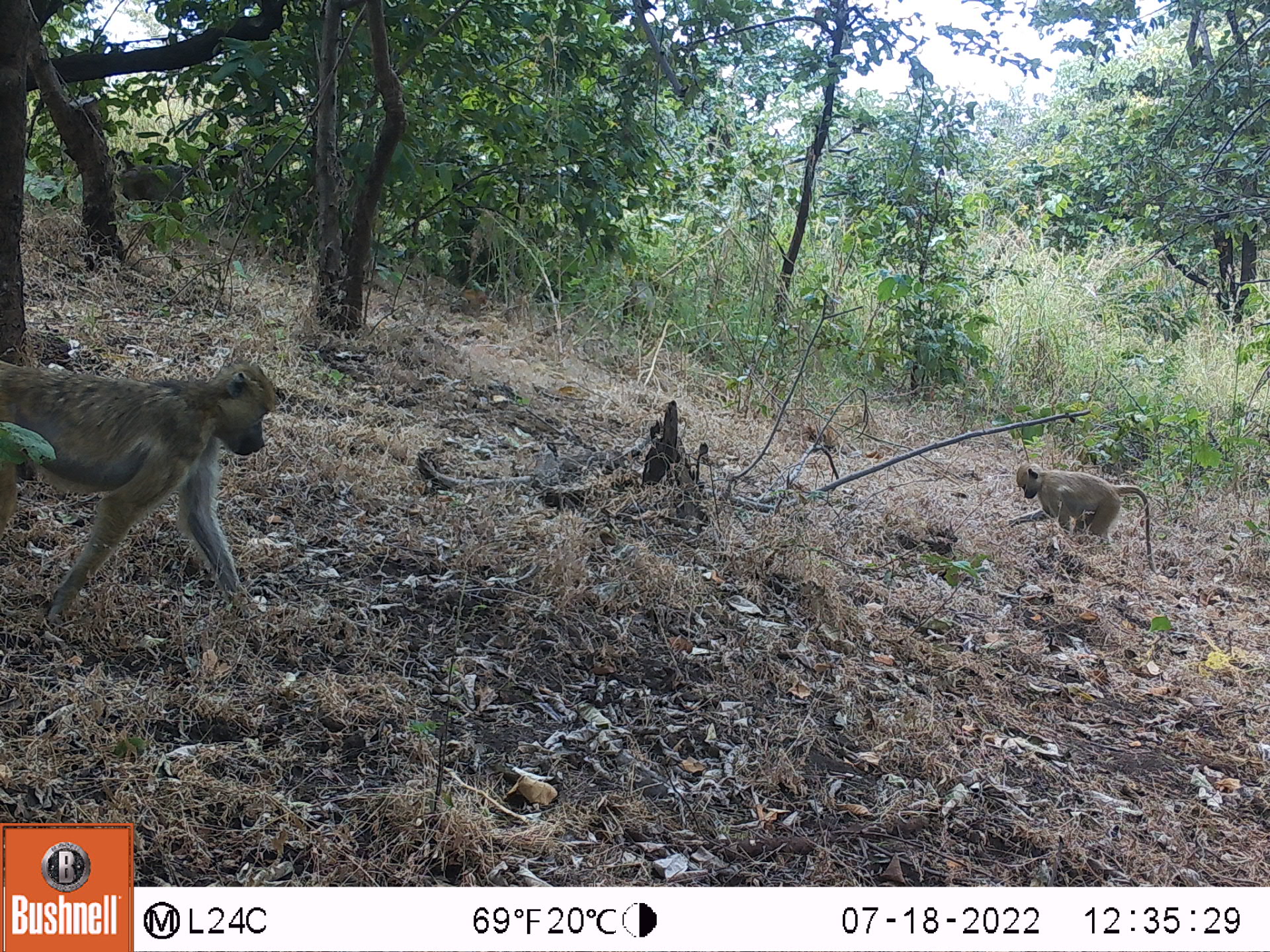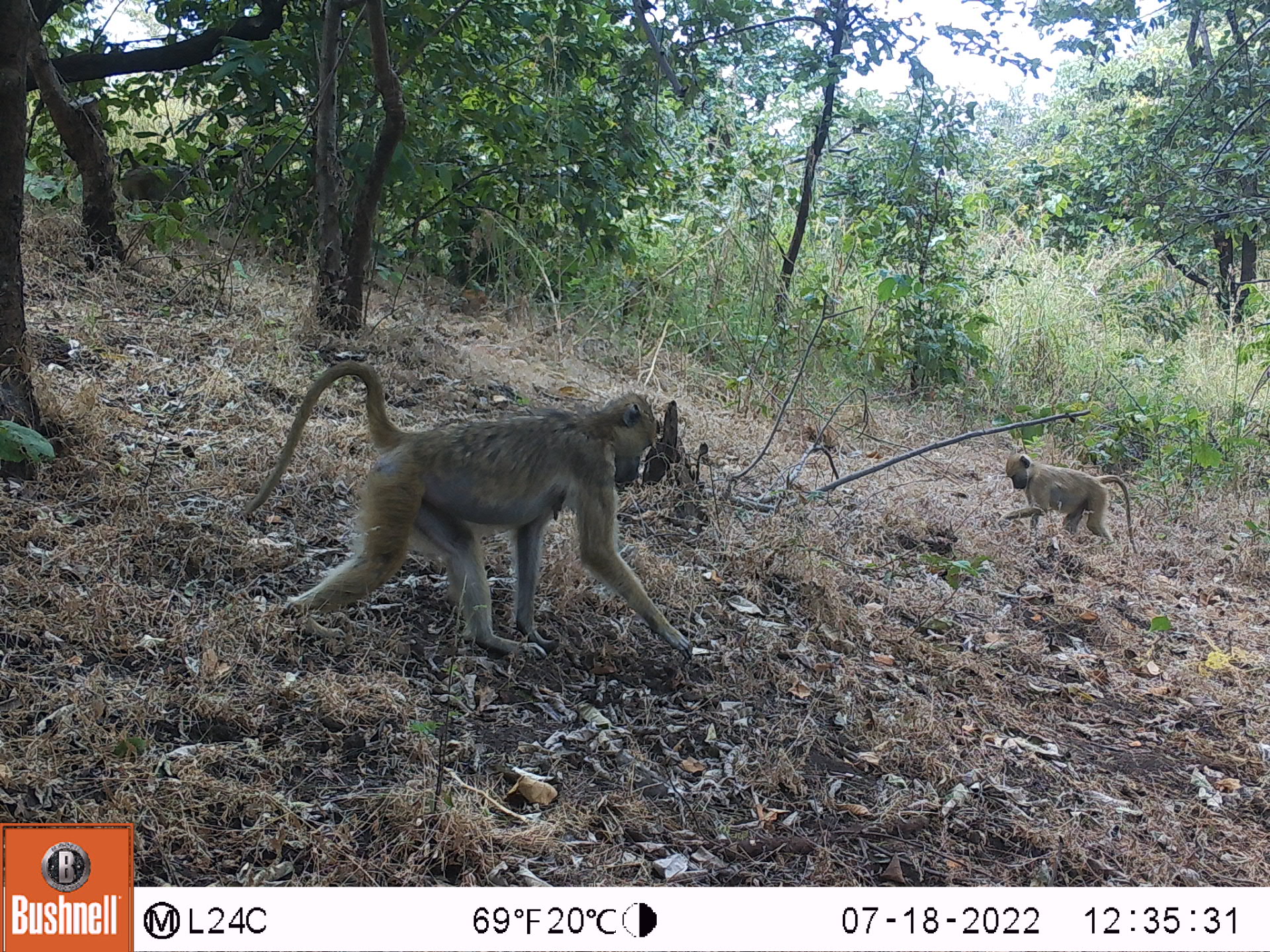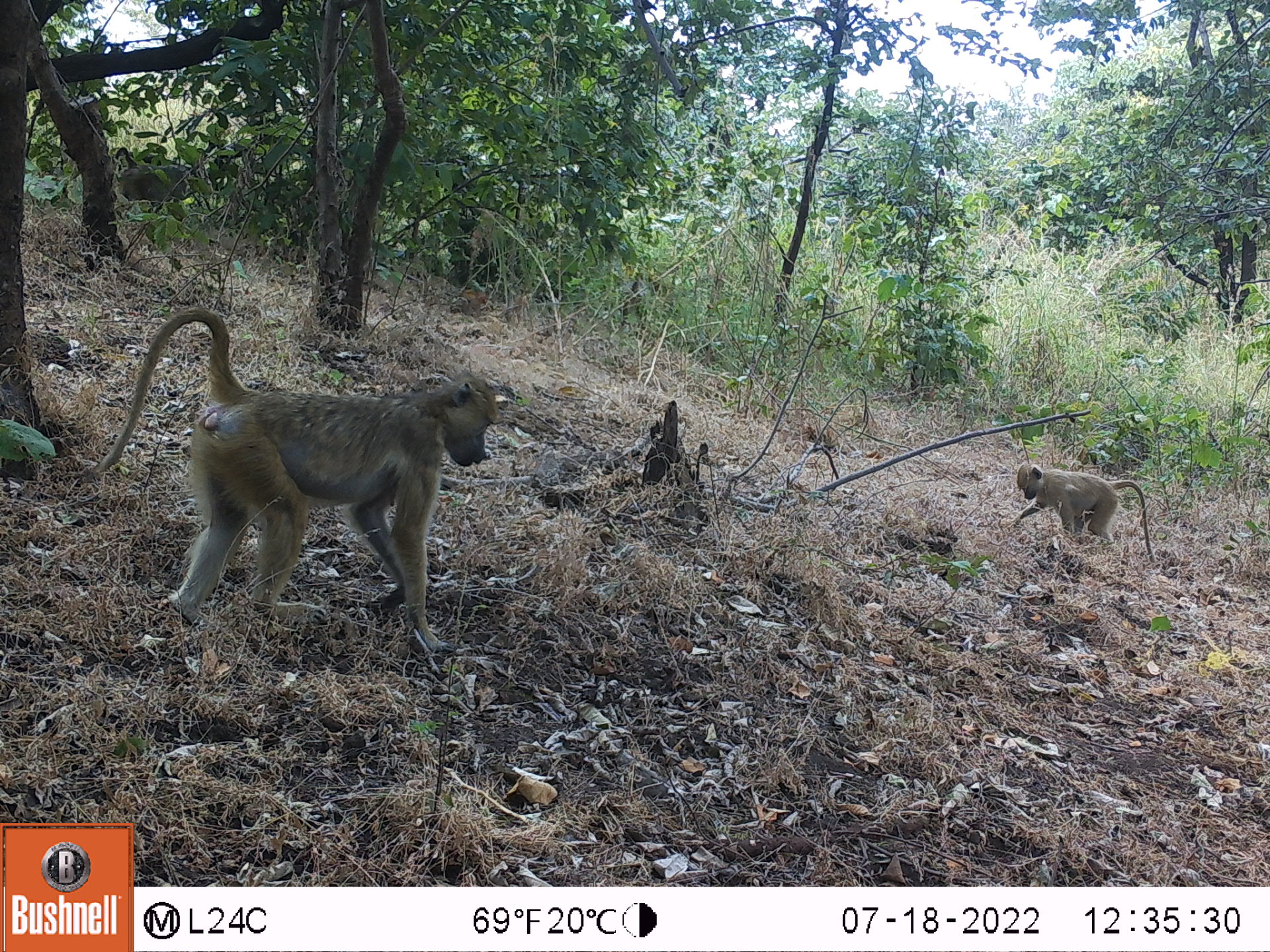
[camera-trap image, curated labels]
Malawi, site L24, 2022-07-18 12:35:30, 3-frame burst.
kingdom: Animalia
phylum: Chordata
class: Mammalia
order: Primates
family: Cercopithecidae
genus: Papio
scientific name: Papio cynocephalus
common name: yellow baboon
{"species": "yellow baboon (Papio cynocephalus)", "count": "2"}